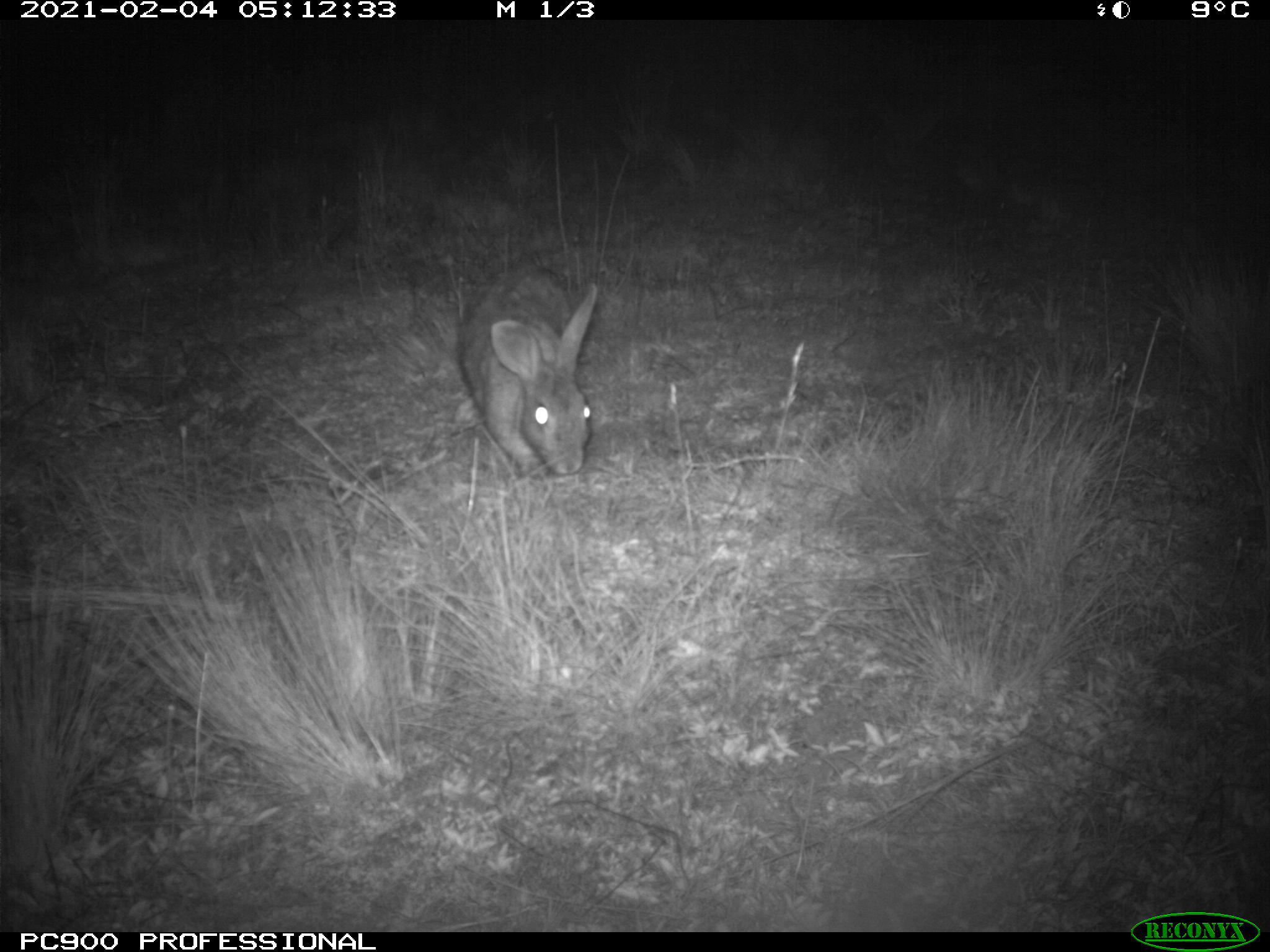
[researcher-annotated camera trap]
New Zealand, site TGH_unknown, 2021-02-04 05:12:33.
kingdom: Animalia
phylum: Chordata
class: Mammalia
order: Lagomorpha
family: Leporidae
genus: Oryctolagus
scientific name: Oryctolagus cuniculus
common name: european rabbit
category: rabbit